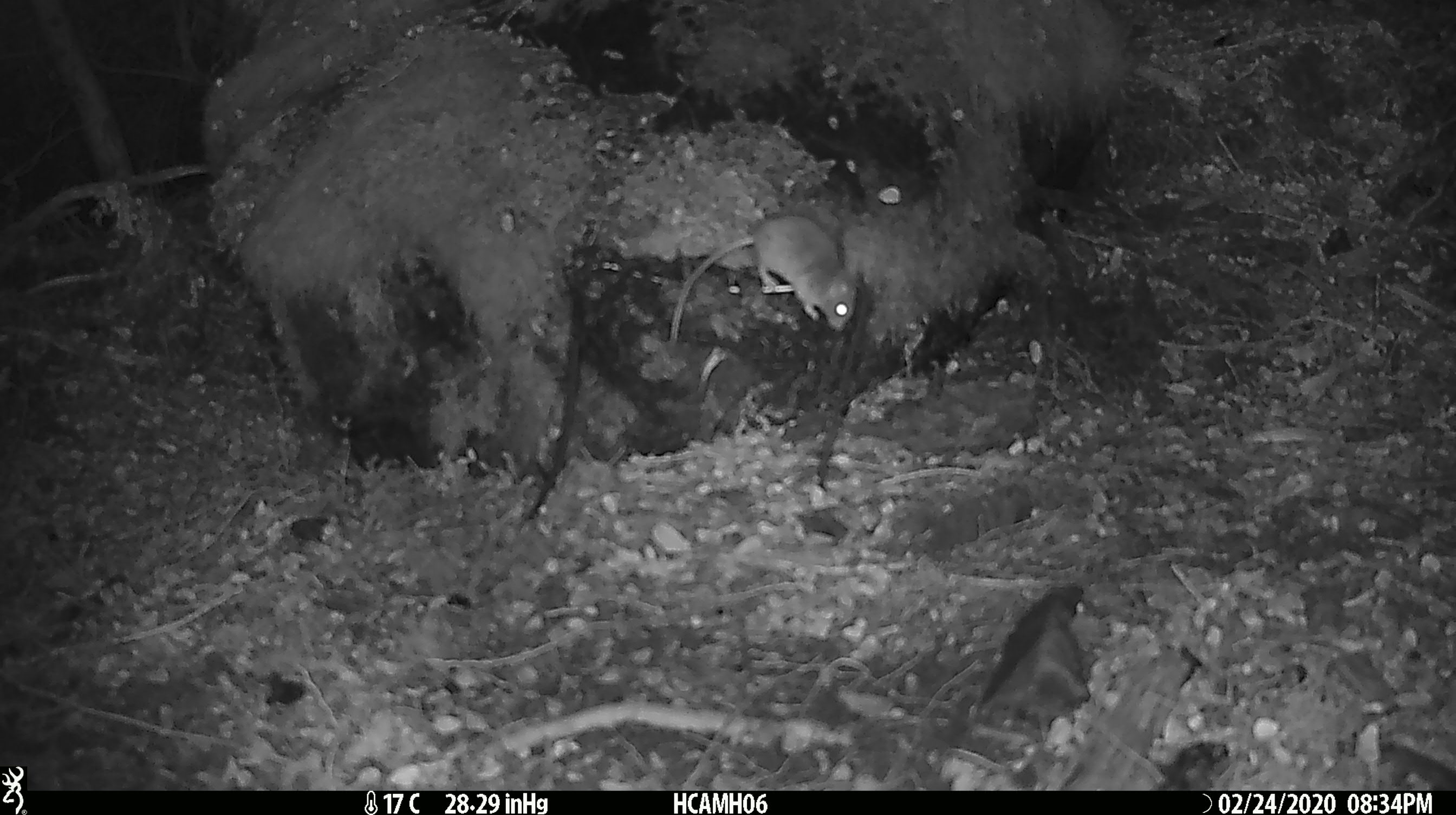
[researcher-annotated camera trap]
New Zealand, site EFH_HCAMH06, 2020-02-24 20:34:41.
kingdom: Animalia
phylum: Chordata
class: Mammalia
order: Rodentia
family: Muridae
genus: Mus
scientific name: Mus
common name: mouse